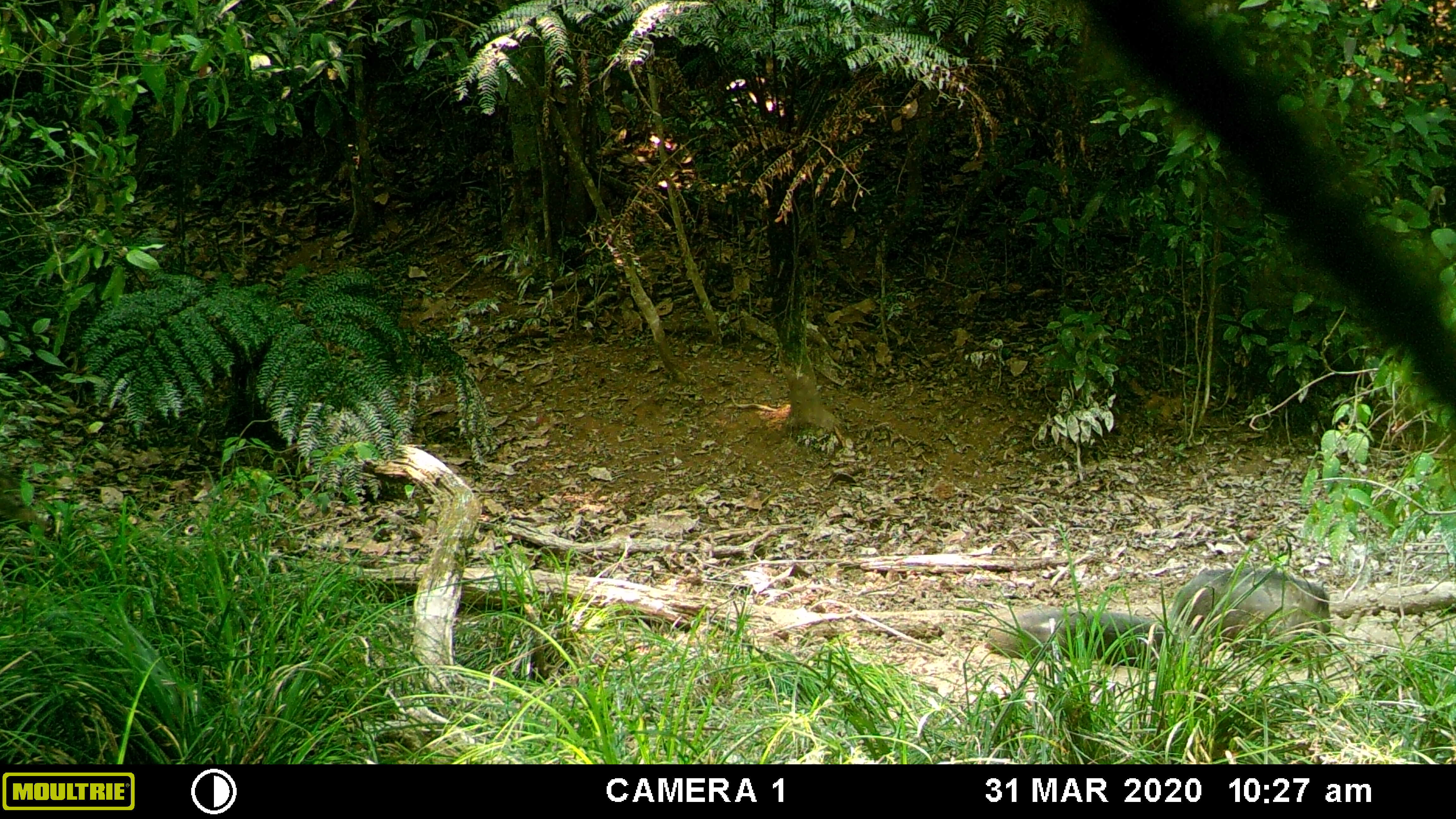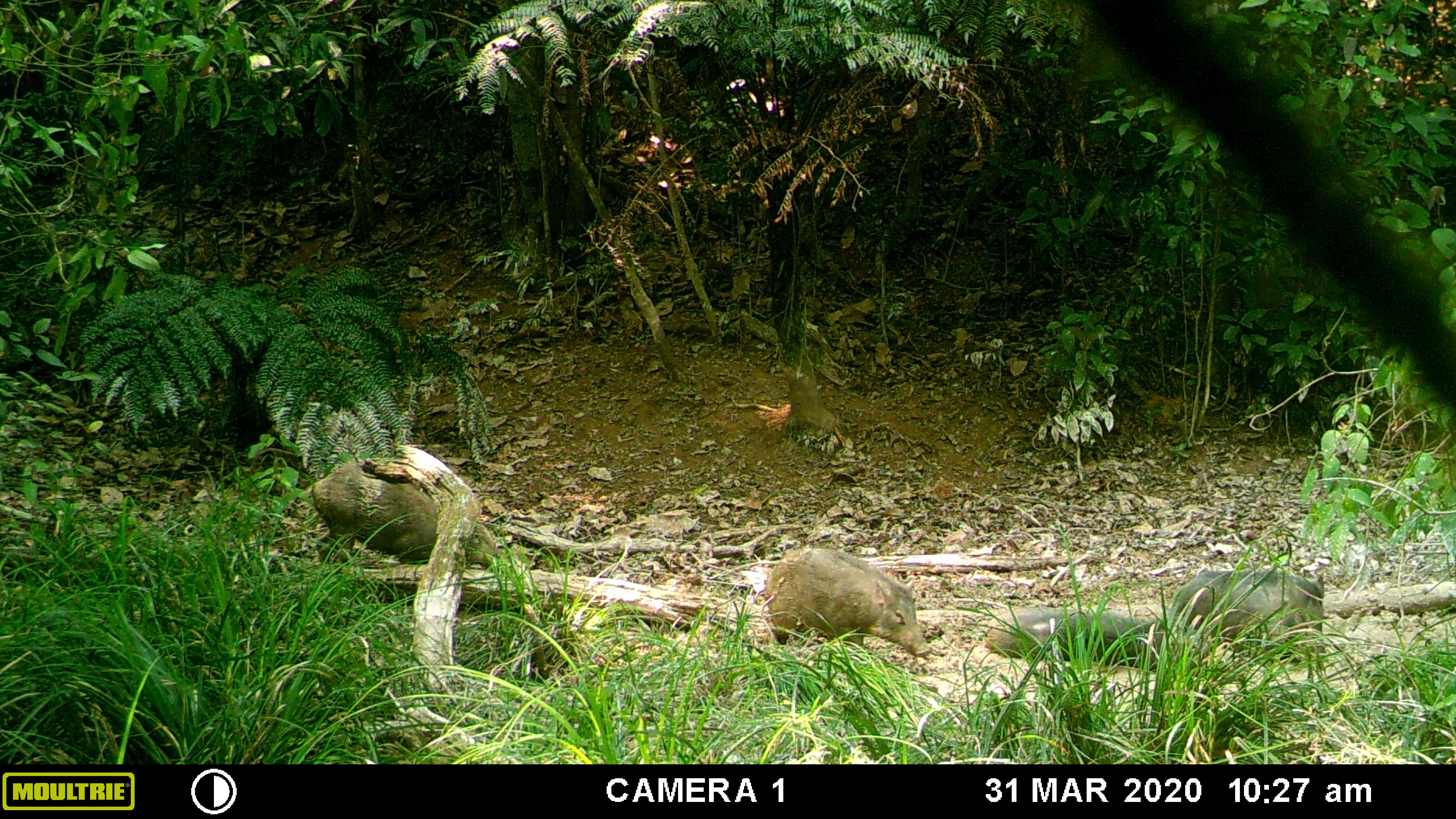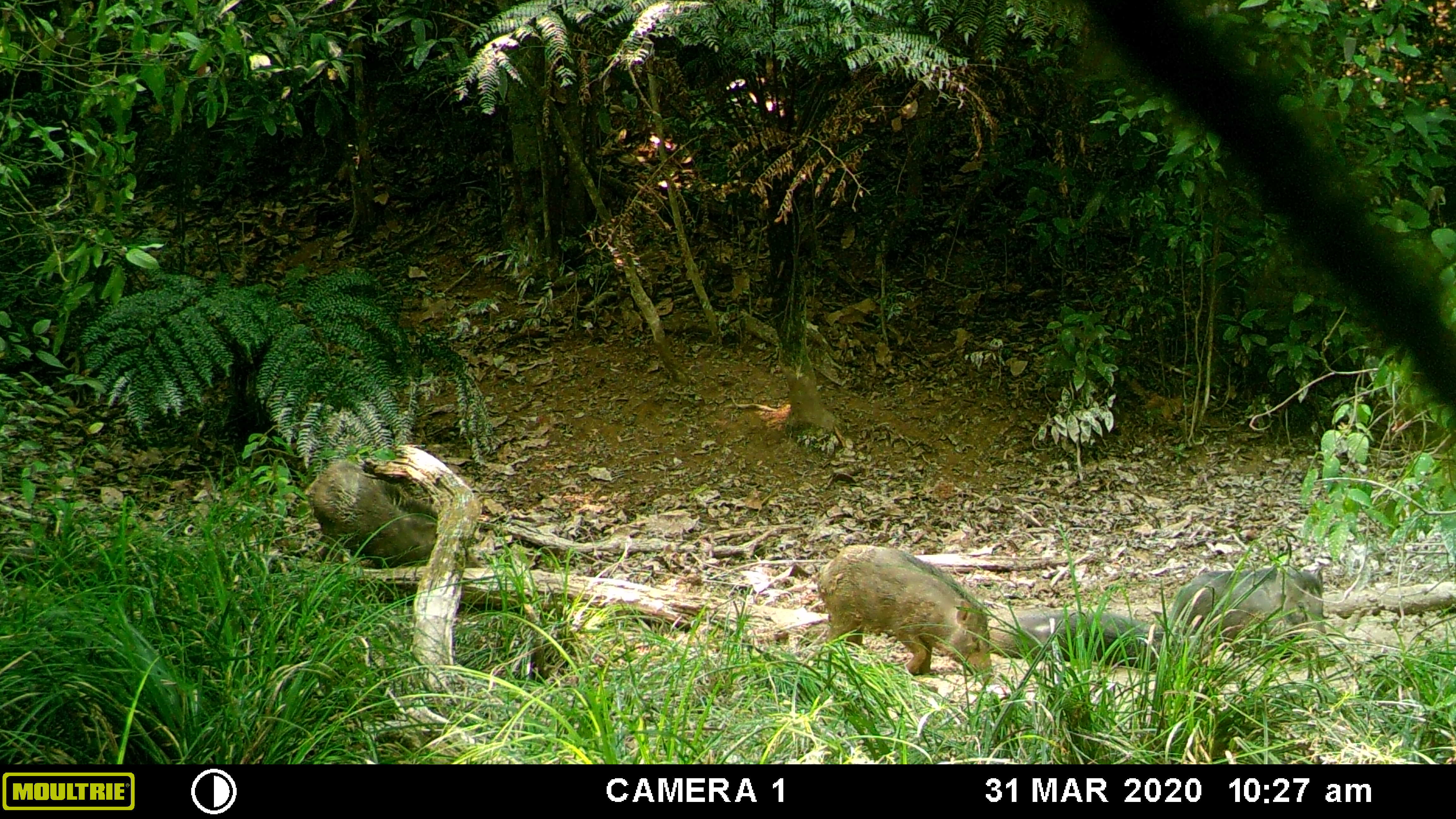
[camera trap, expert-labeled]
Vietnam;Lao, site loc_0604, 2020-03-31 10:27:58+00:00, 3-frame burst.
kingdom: Animalia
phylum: Chordata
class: Mammalia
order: Artiodactyla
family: Suidae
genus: Sus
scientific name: Sus scrofa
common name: eurasian wild pig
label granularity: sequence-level